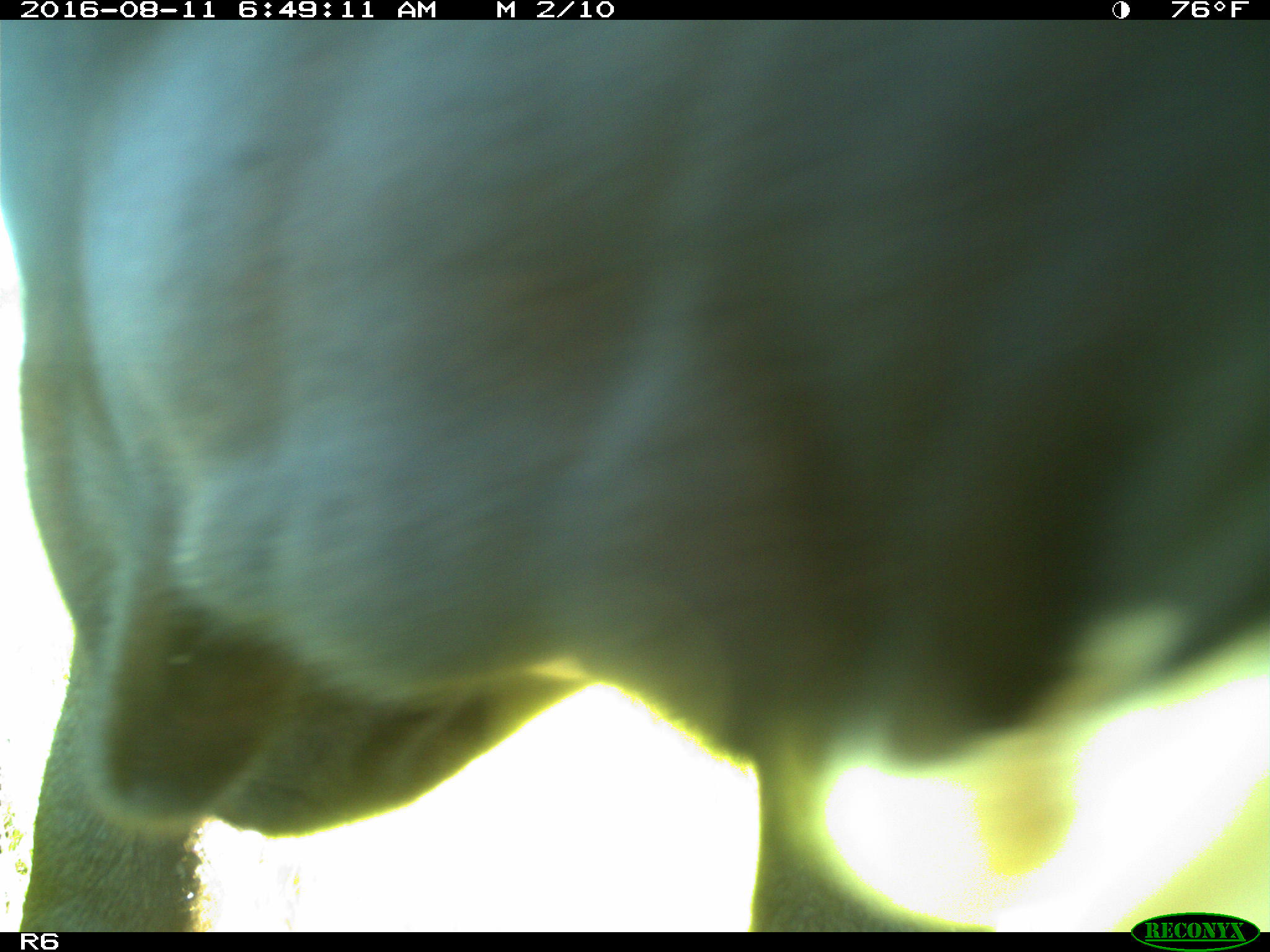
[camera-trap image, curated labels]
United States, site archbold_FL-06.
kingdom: Animalia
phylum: Chordata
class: Mammalia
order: Artiodactyla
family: Bovidae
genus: Bos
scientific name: Bos taurus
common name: domestic cow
Bos taurus (domestic cow).